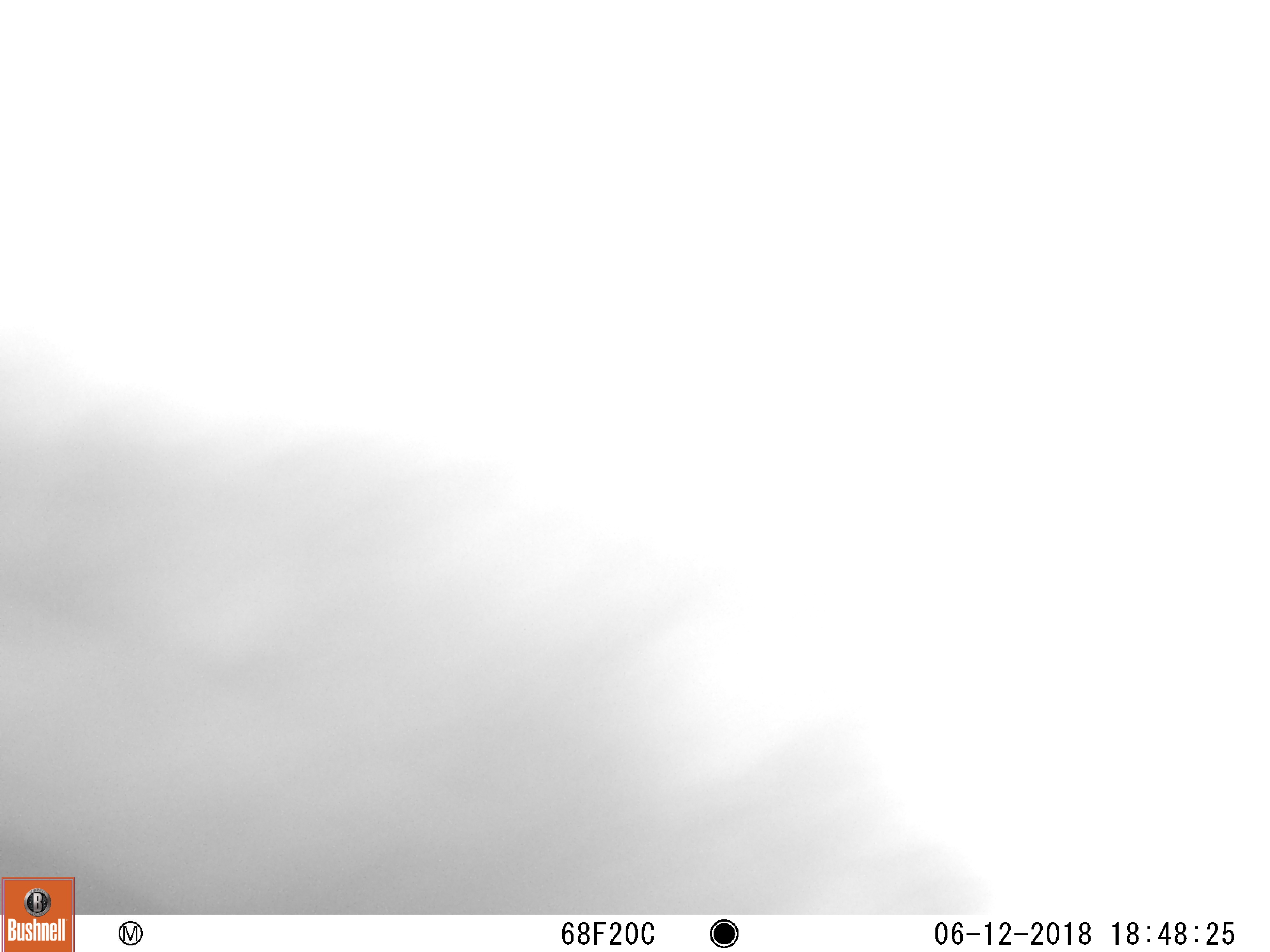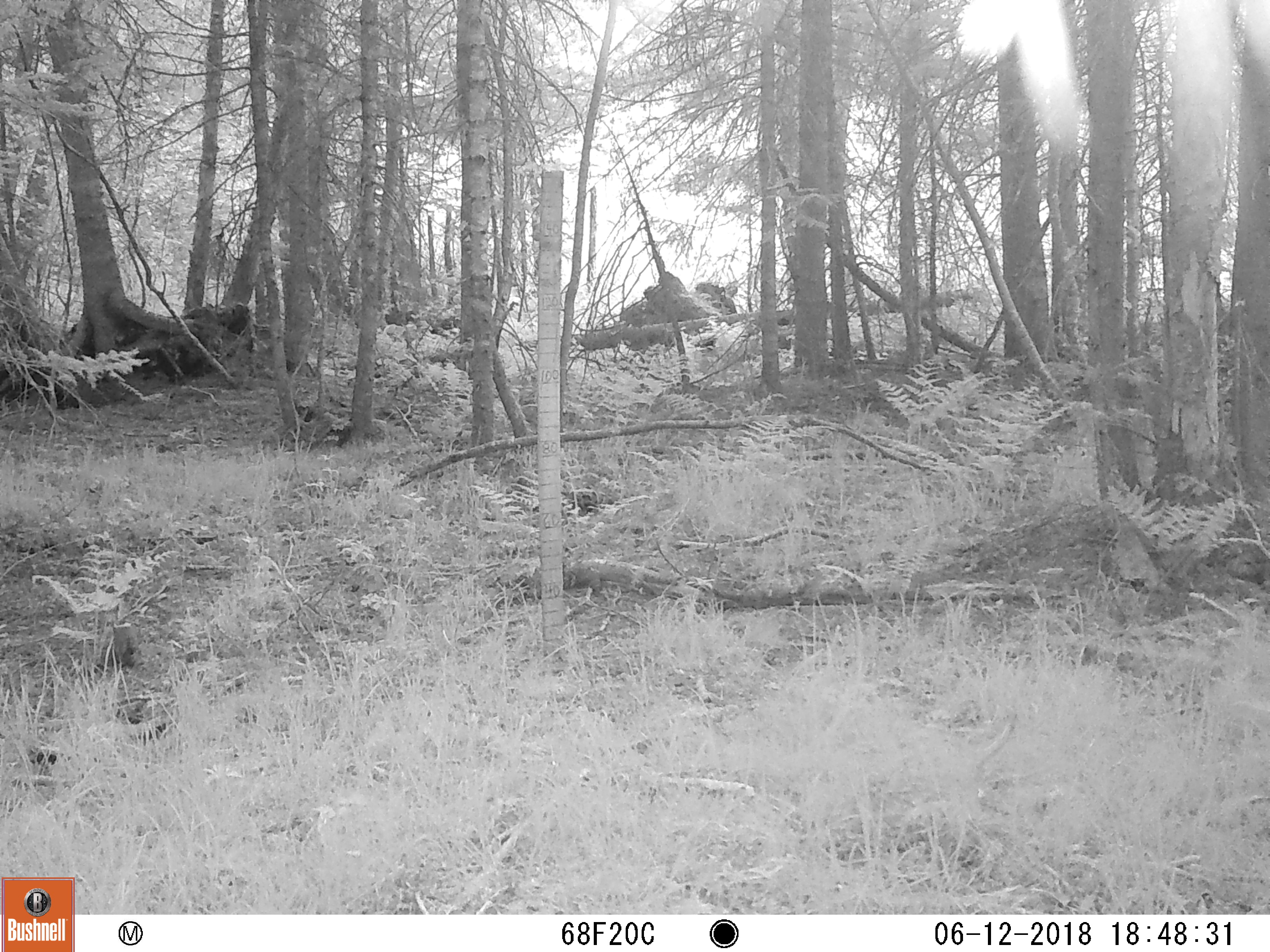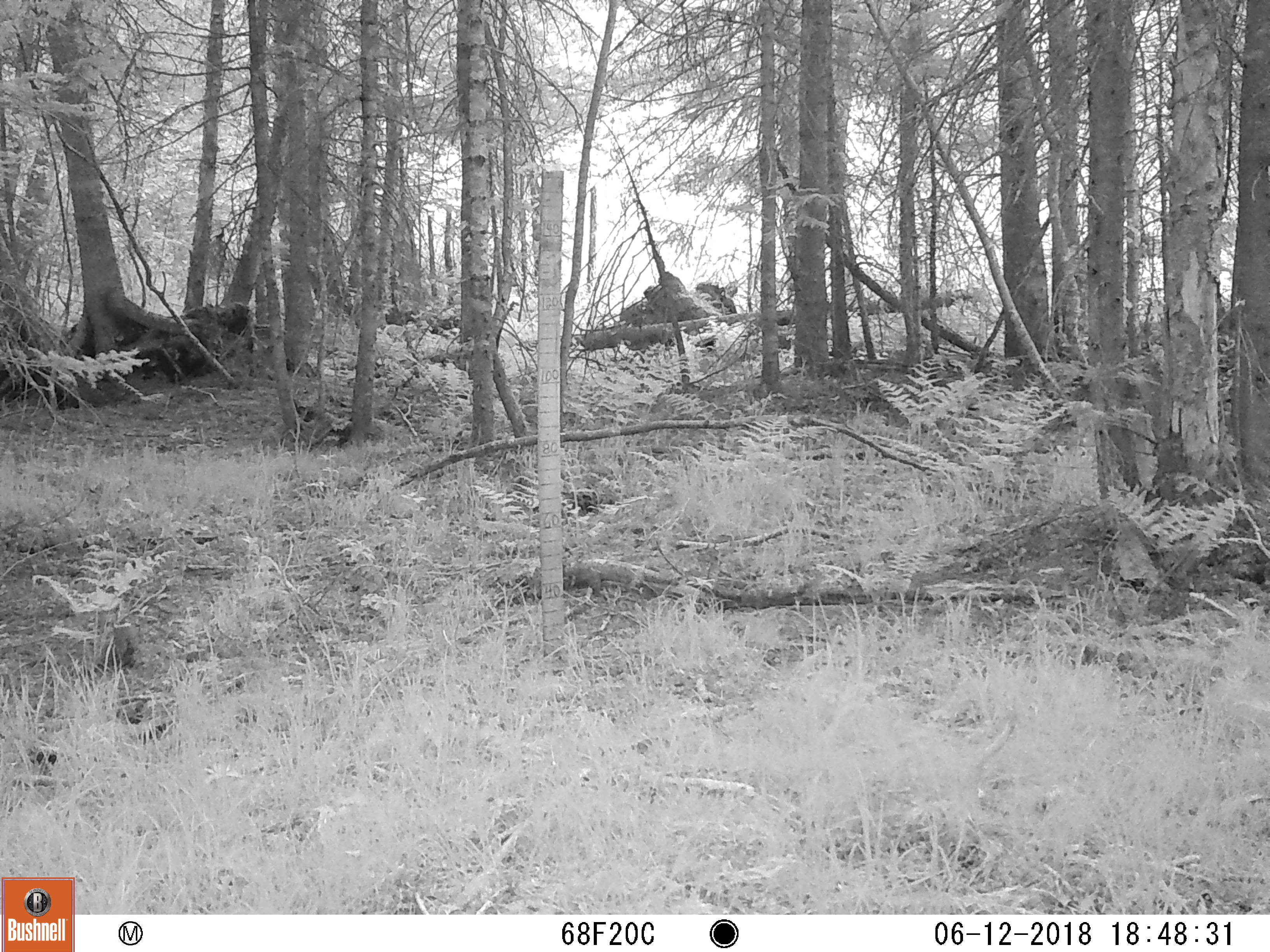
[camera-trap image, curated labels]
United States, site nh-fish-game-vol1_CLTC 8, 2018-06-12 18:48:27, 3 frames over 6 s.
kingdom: Animalia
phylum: Chordata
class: Mammalia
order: Artiodactyla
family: Cervidae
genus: Alces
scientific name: Alces alces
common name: moose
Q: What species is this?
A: Moose (Alces alces).